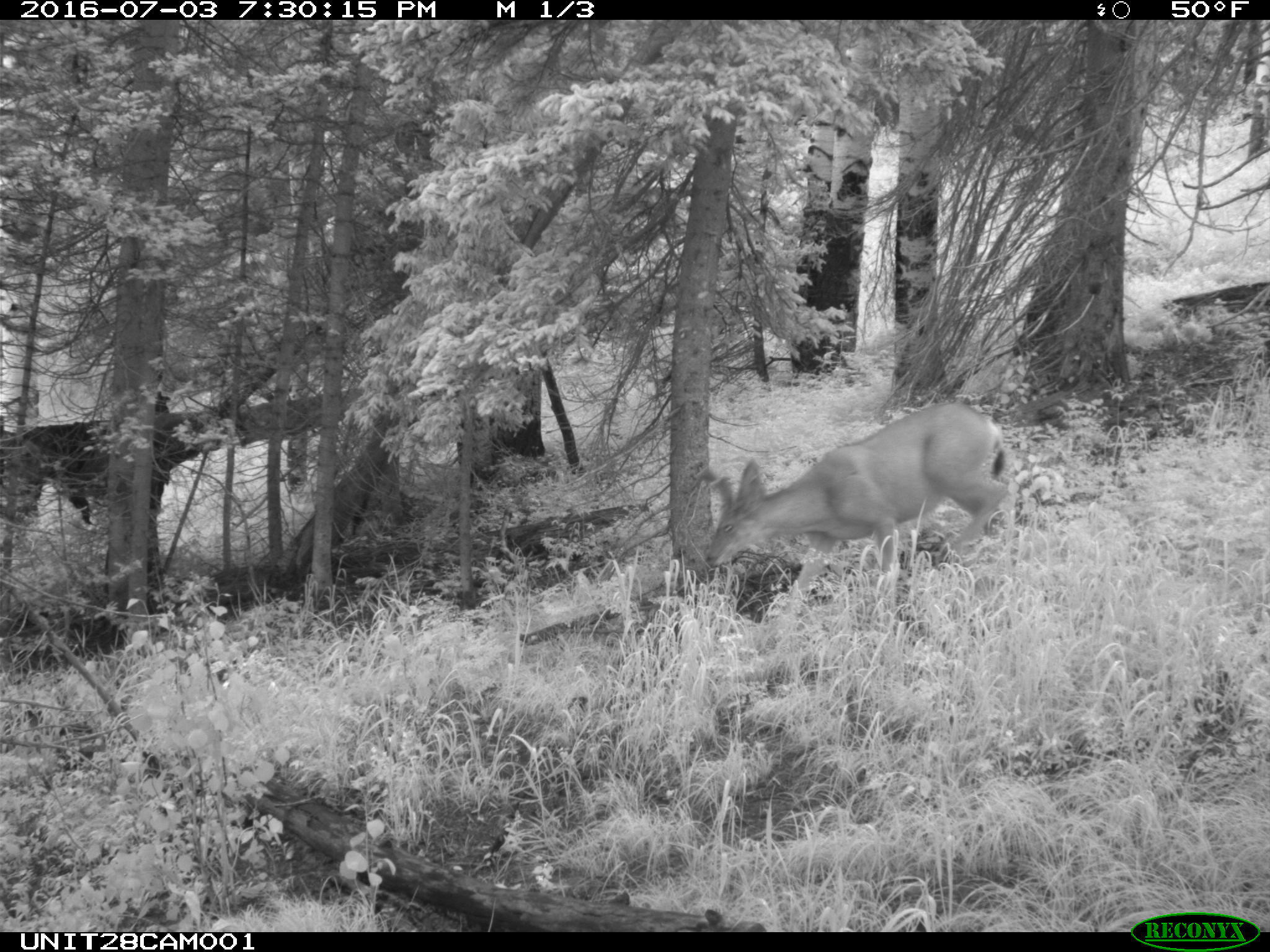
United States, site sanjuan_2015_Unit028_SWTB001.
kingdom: Animalia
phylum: Chordata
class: Mammalia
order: Artiodactyla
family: Cervidae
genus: Odocoileus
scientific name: Odocoileus hemionus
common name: mule deer